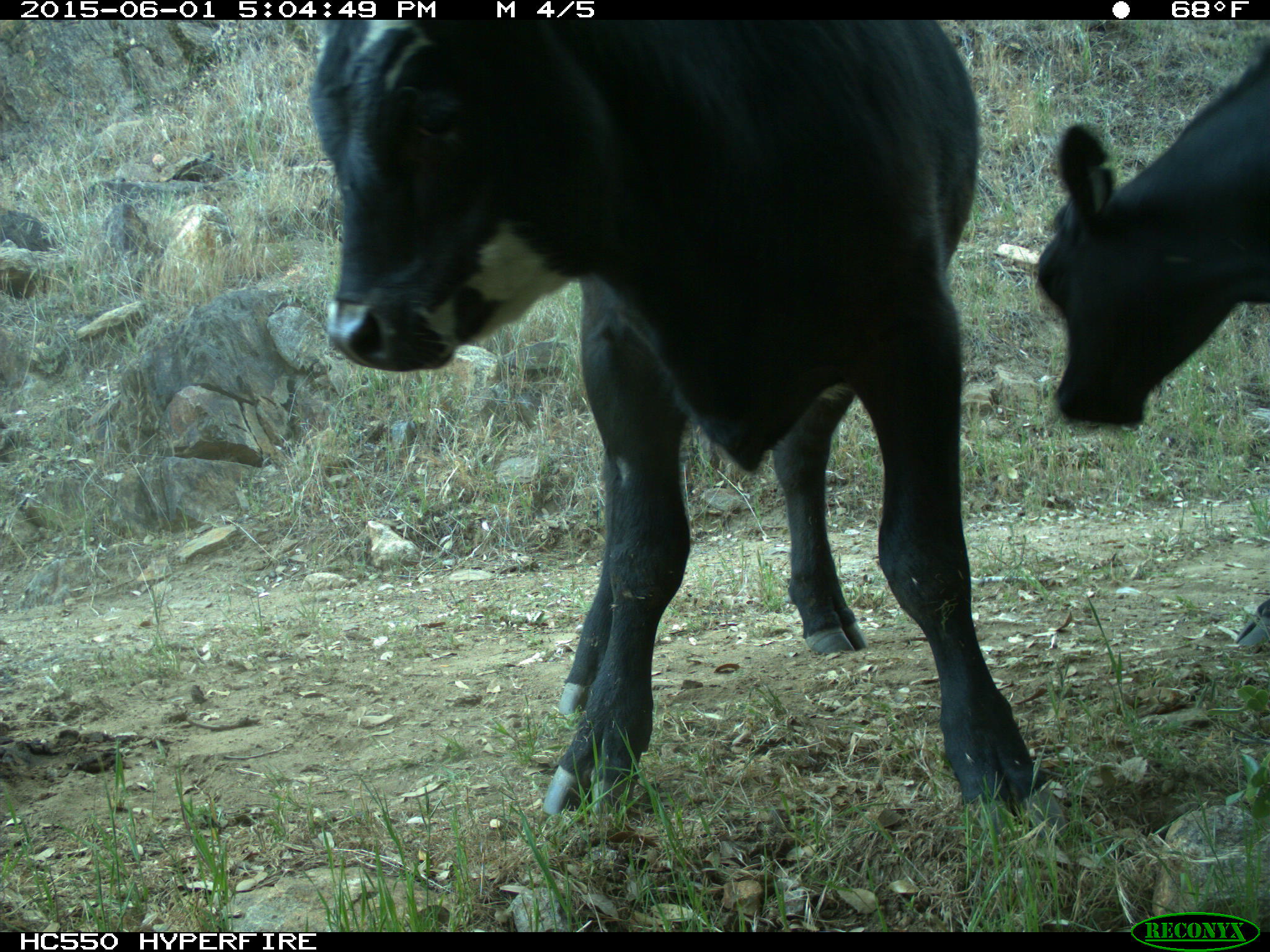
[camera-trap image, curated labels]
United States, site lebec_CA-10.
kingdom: Animalia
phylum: Chordata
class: Mammalia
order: Artiodactyla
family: Bovidae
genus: Bos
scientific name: Bos taurus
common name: domestic cow